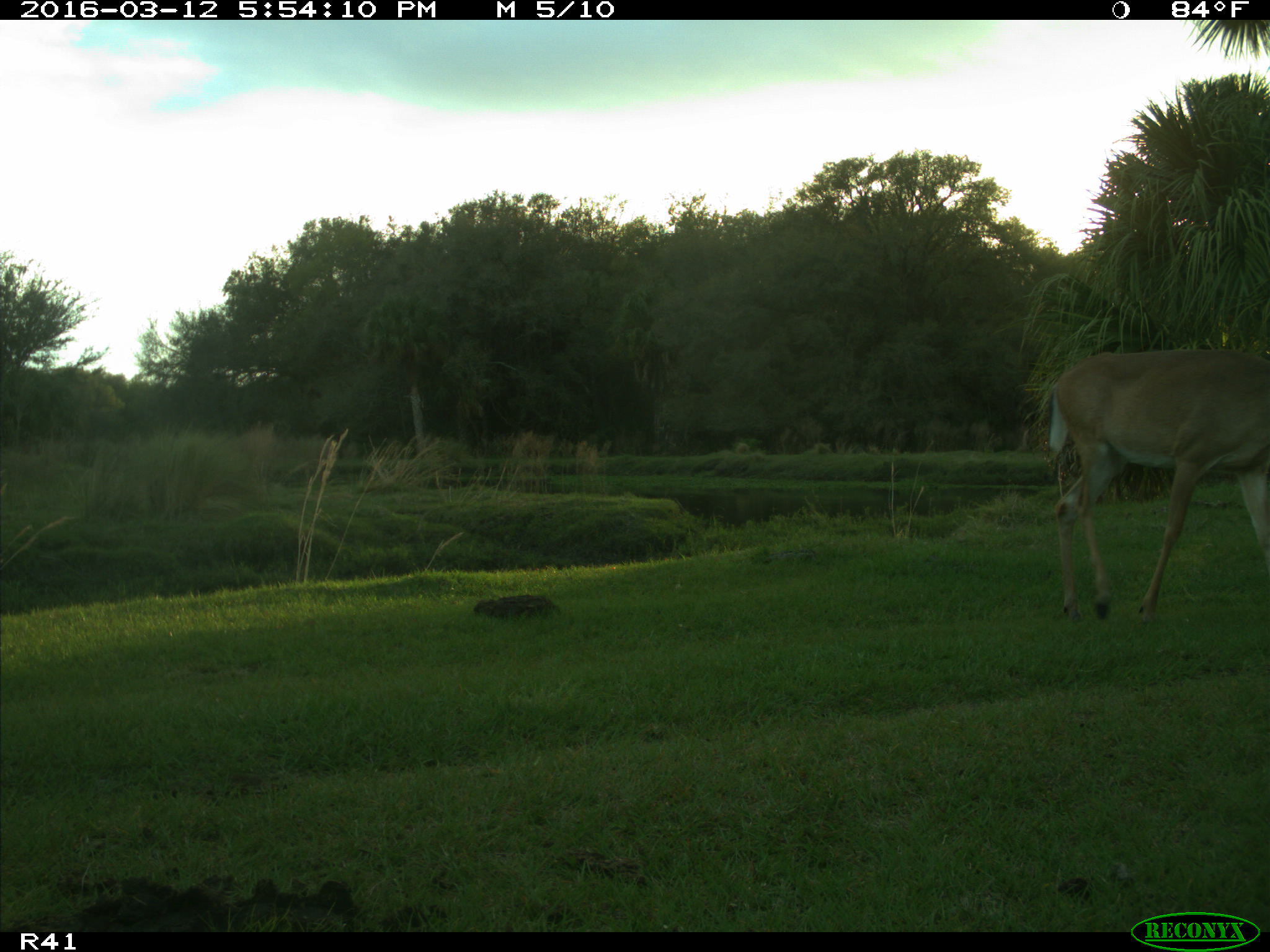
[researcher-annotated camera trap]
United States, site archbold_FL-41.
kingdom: Animalia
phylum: Chordata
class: Mammalia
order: Artiodactyla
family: Cervidae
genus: Odocoileus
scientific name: Odocoileus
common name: deer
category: unidentified deer